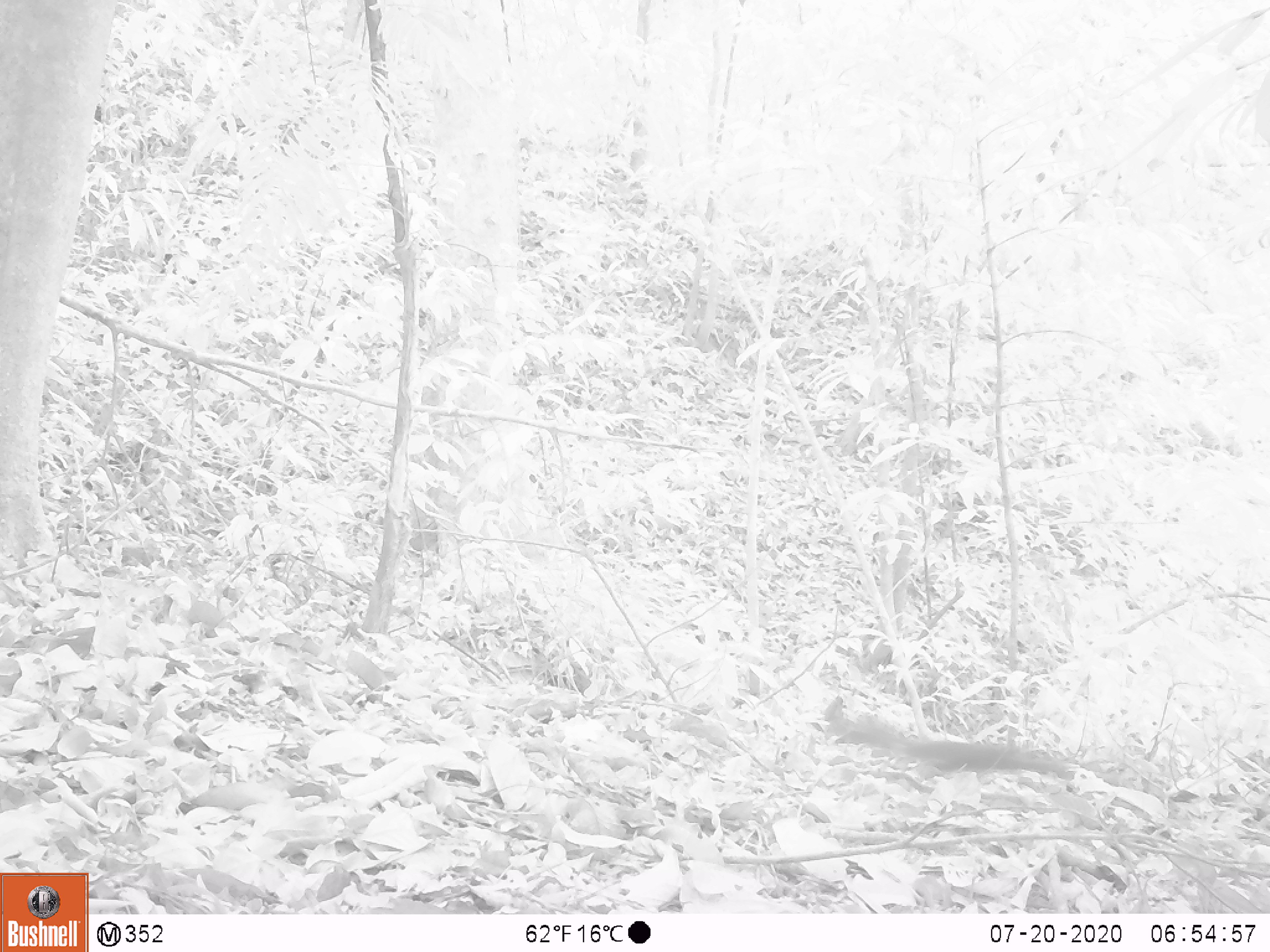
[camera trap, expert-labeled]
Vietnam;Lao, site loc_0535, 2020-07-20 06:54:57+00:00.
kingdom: Animalia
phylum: Chordata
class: Mammalia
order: Rodentia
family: Sciuridae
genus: Sciurus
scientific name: Sciurus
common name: squirrel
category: unidentified squirrel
Unidentified squirrel (squirrel) (Sciurus). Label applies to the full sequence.